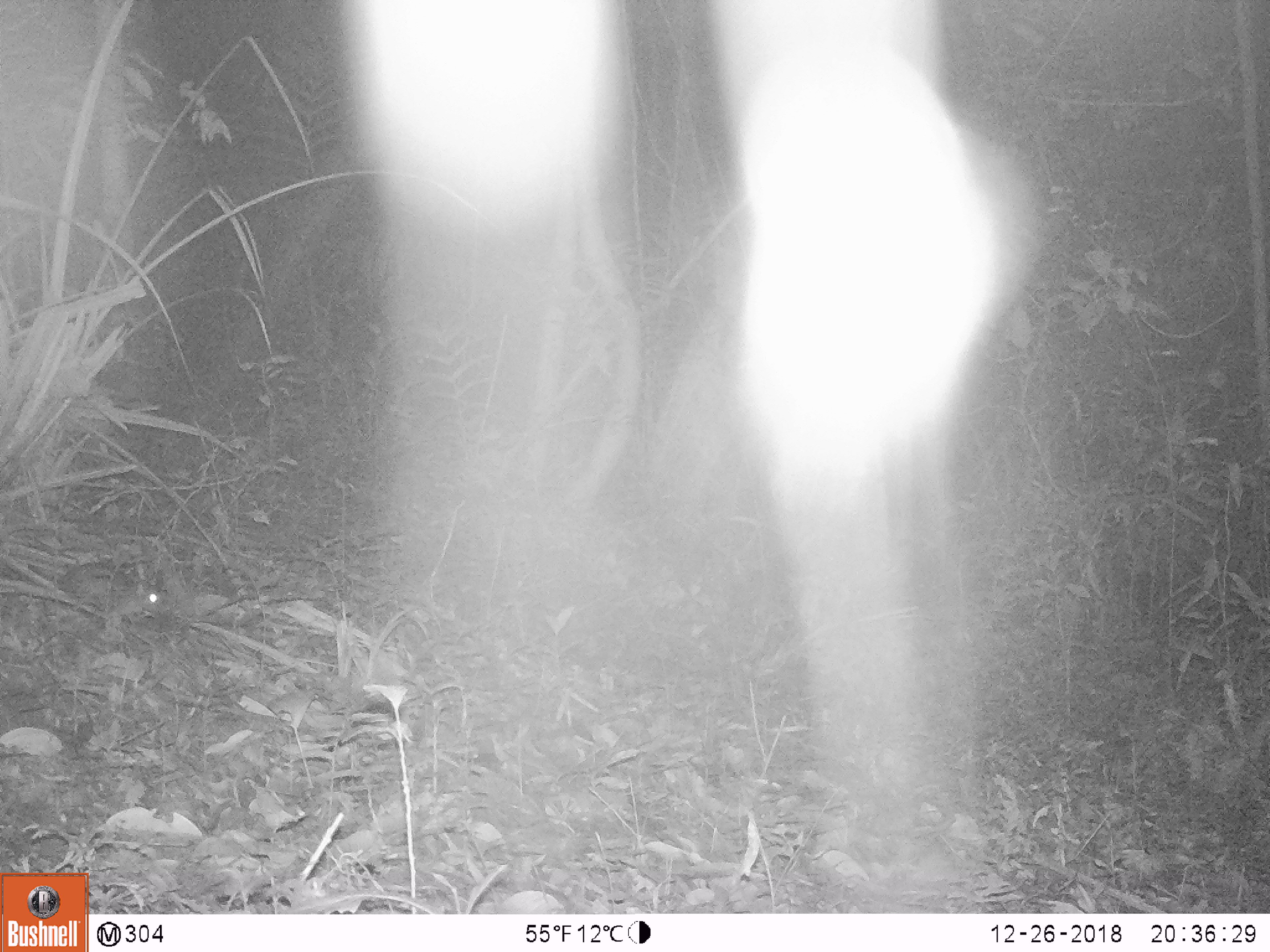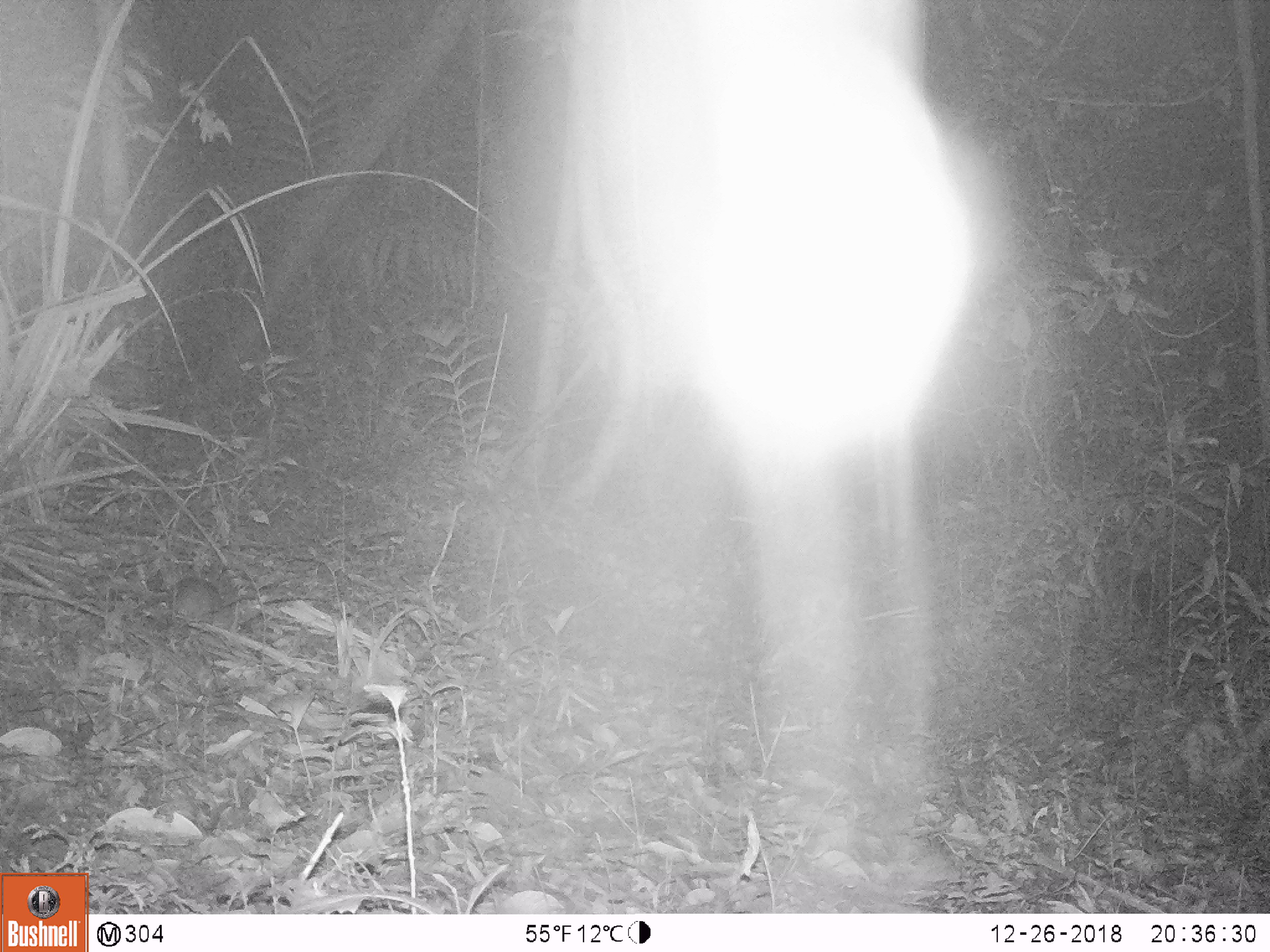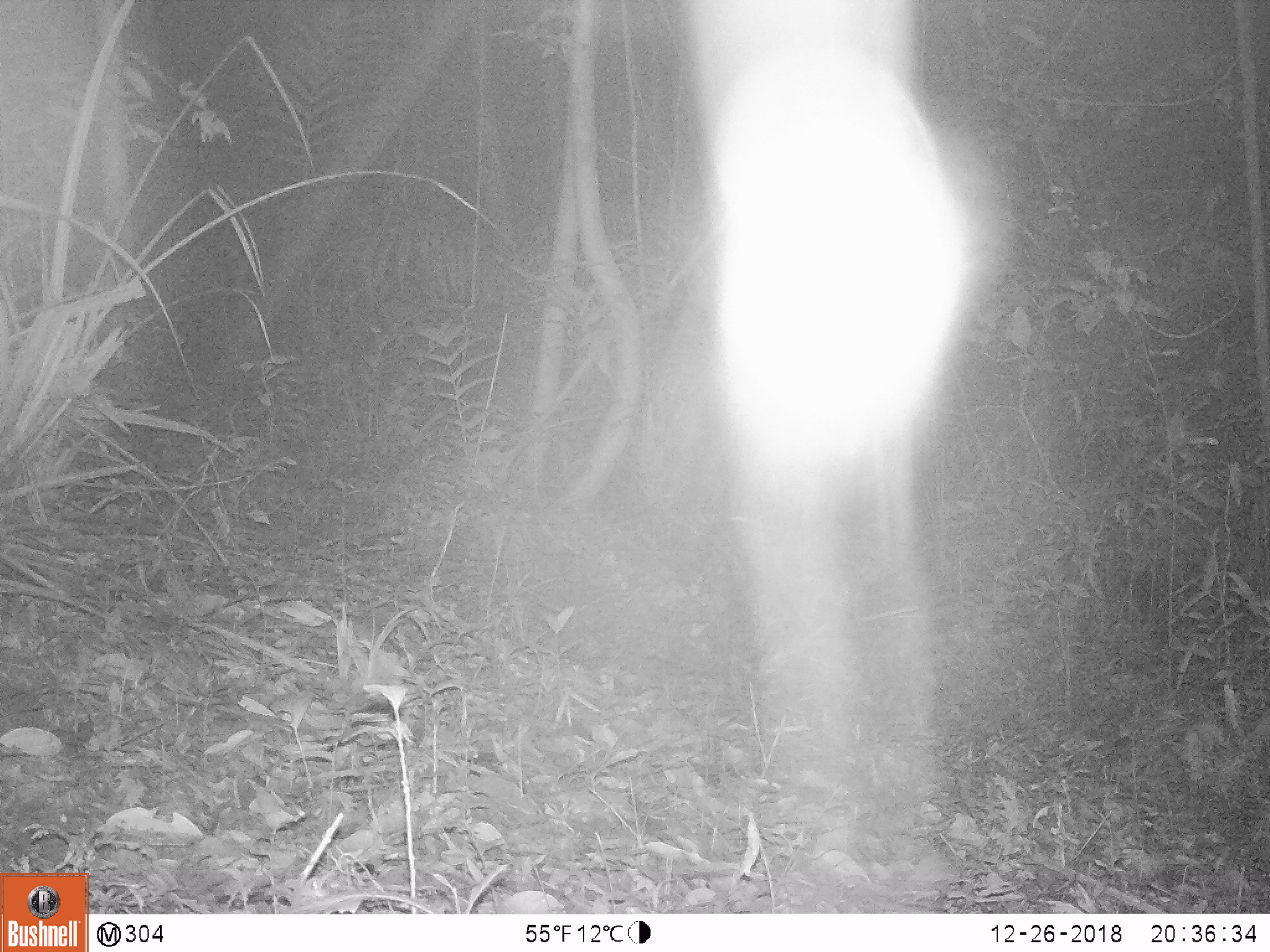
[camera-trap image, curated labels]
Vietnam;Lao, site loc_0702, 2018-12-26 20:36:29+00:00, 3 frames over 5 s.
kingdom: Animalia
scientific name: Animalia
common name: animal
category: unidentified animal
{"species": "unidentified animal (animal) (Animalia)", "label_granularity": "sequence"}